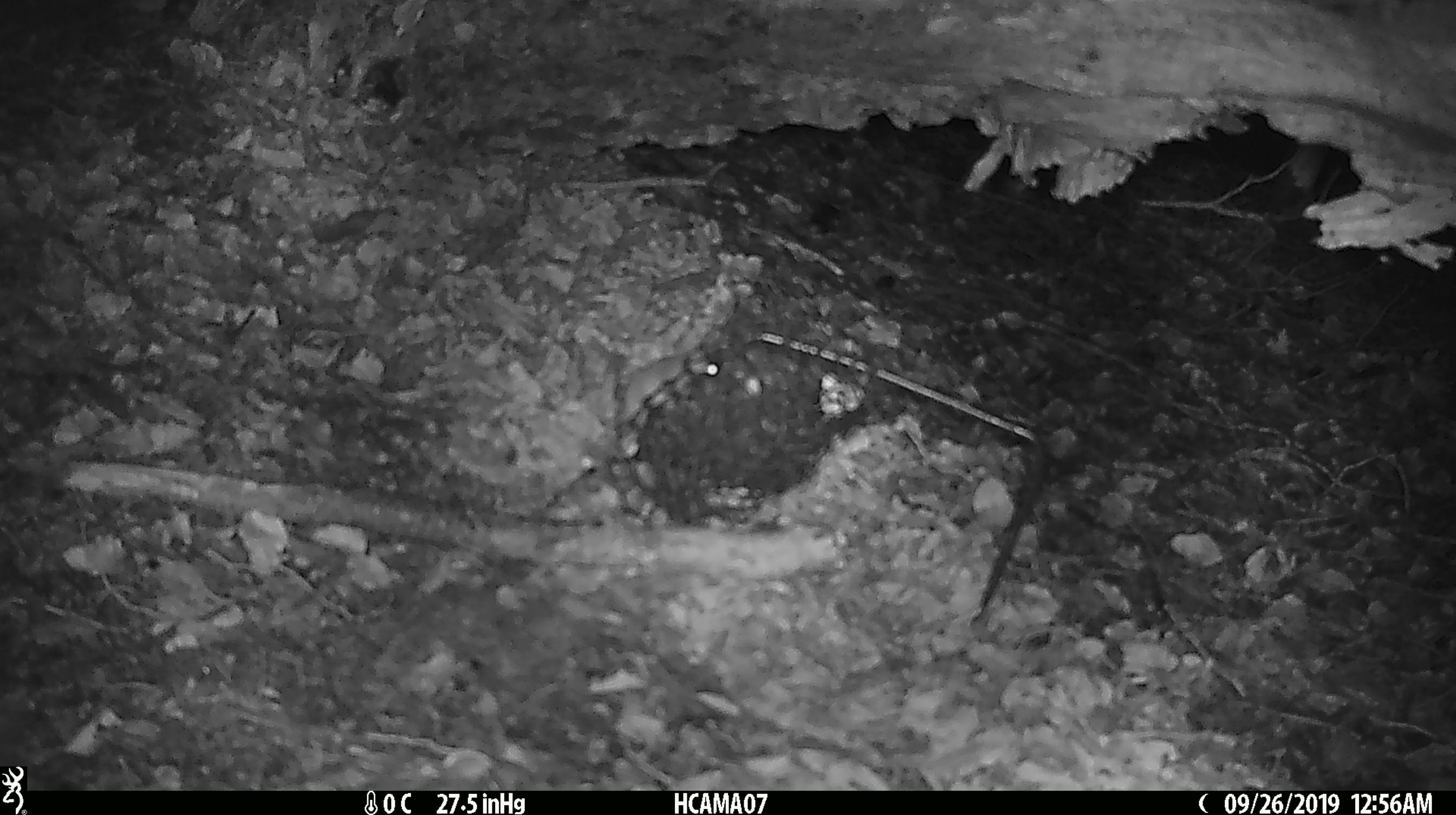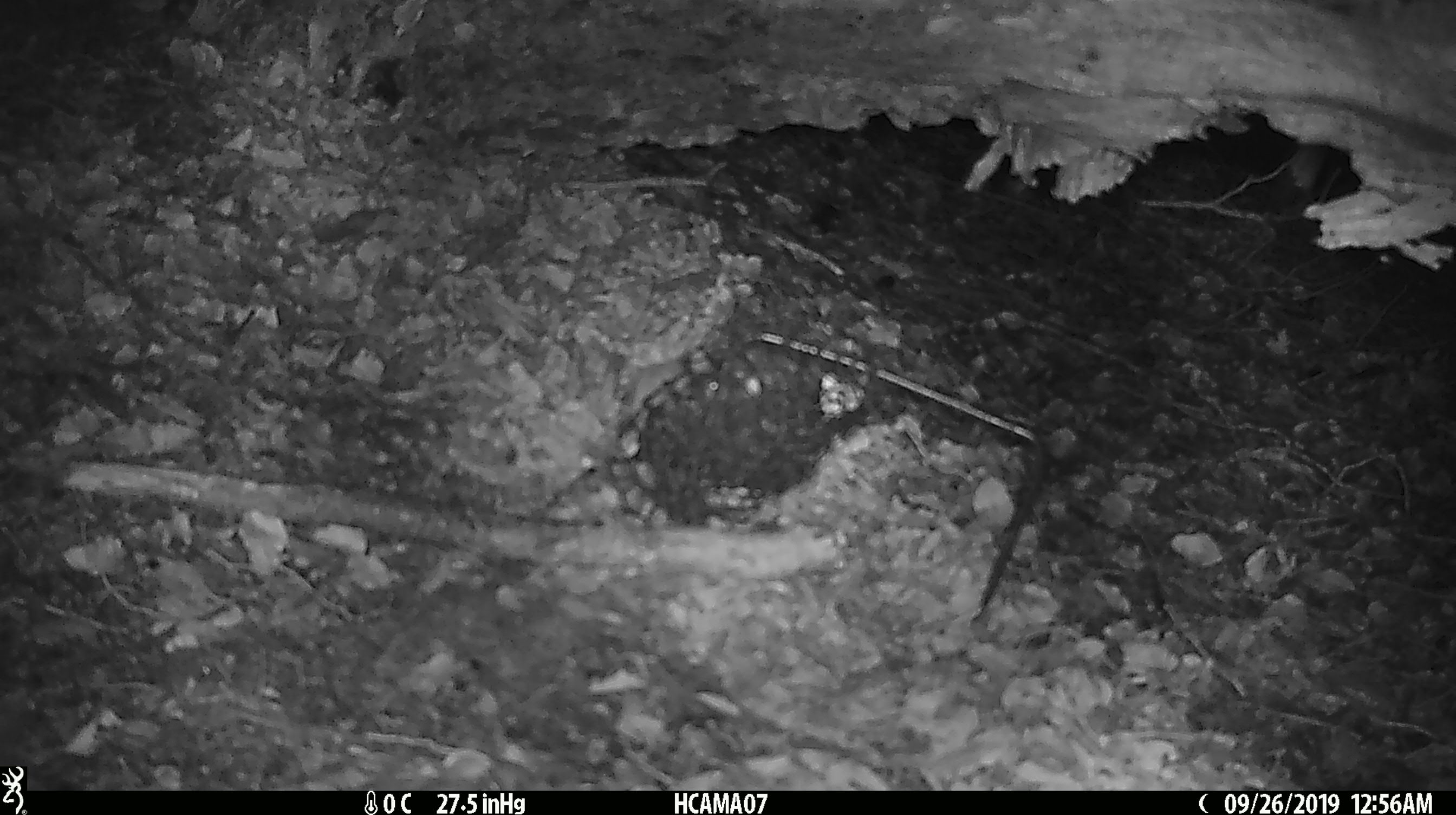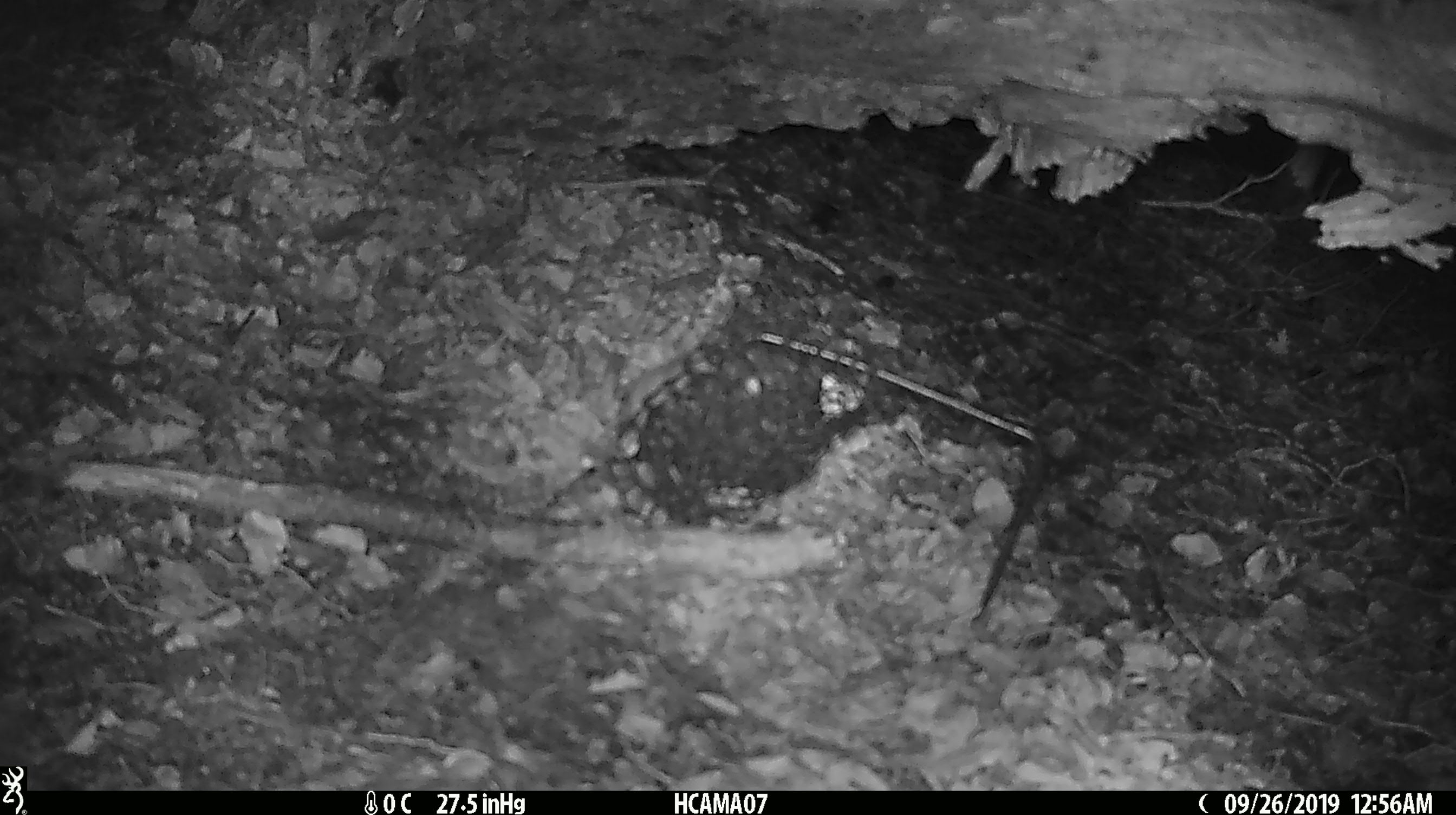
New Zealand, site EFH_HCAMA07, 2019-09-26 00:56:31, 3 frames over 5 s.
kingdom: Animalia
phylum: Chordata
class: Mammalia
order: Rodentia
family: Muridae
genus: Mus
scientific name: Mus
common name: mouse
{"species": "mouse (Mus)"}